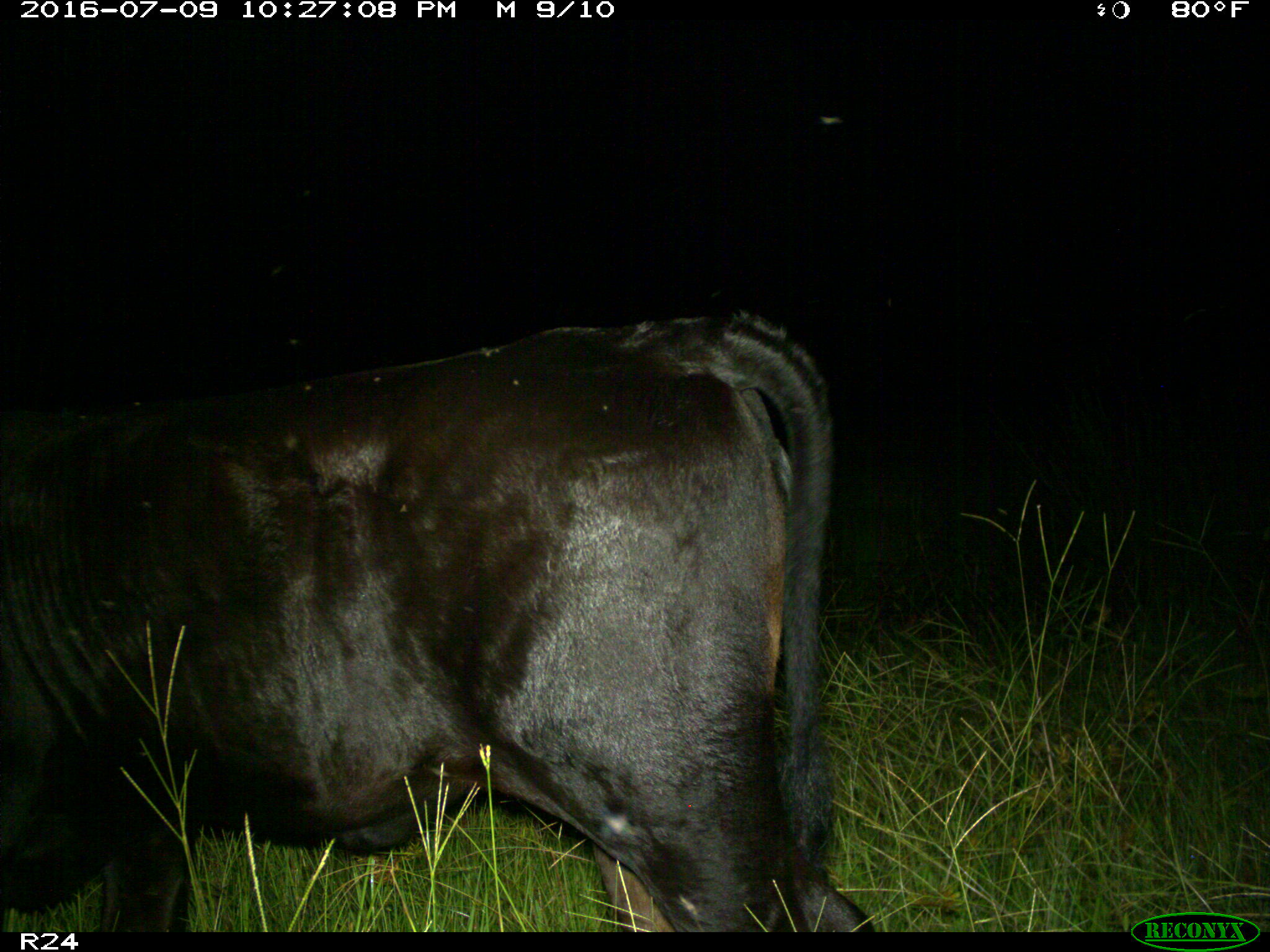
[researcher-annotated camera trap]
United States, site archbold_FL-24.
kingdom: Animalia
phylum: Chordata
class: Mammalia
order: Artiodactyla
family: Bovidae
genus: Bos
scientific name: Bos taurus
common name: domestic cow